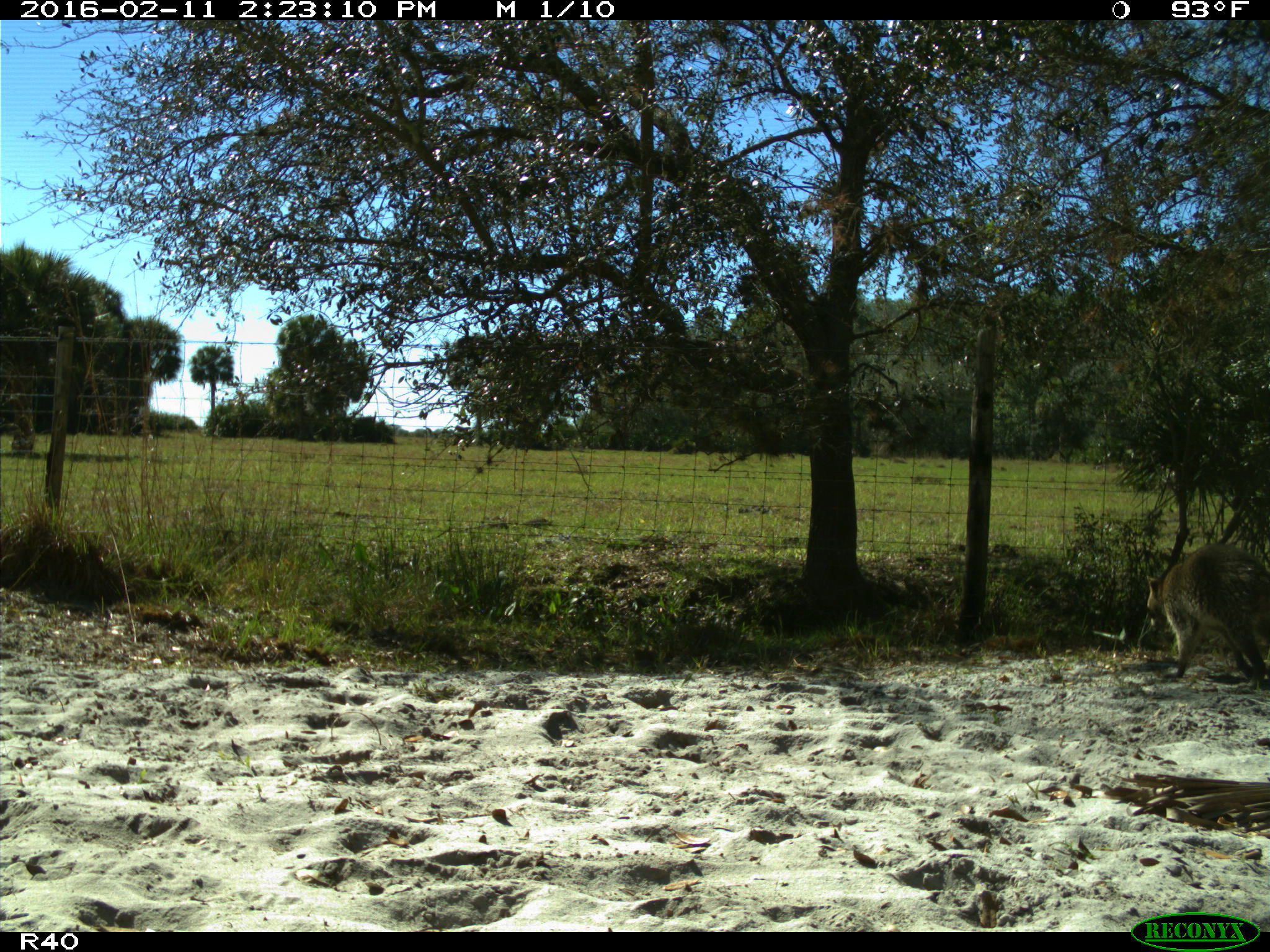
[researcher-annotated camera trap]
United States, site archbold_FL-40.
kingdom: Animalia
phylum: Chordata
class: Mammalia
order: Carnivora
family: Procyonidae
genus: Procyon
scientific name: Procyon lotor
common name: common raccoon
Procyon lotor (common raccoon).